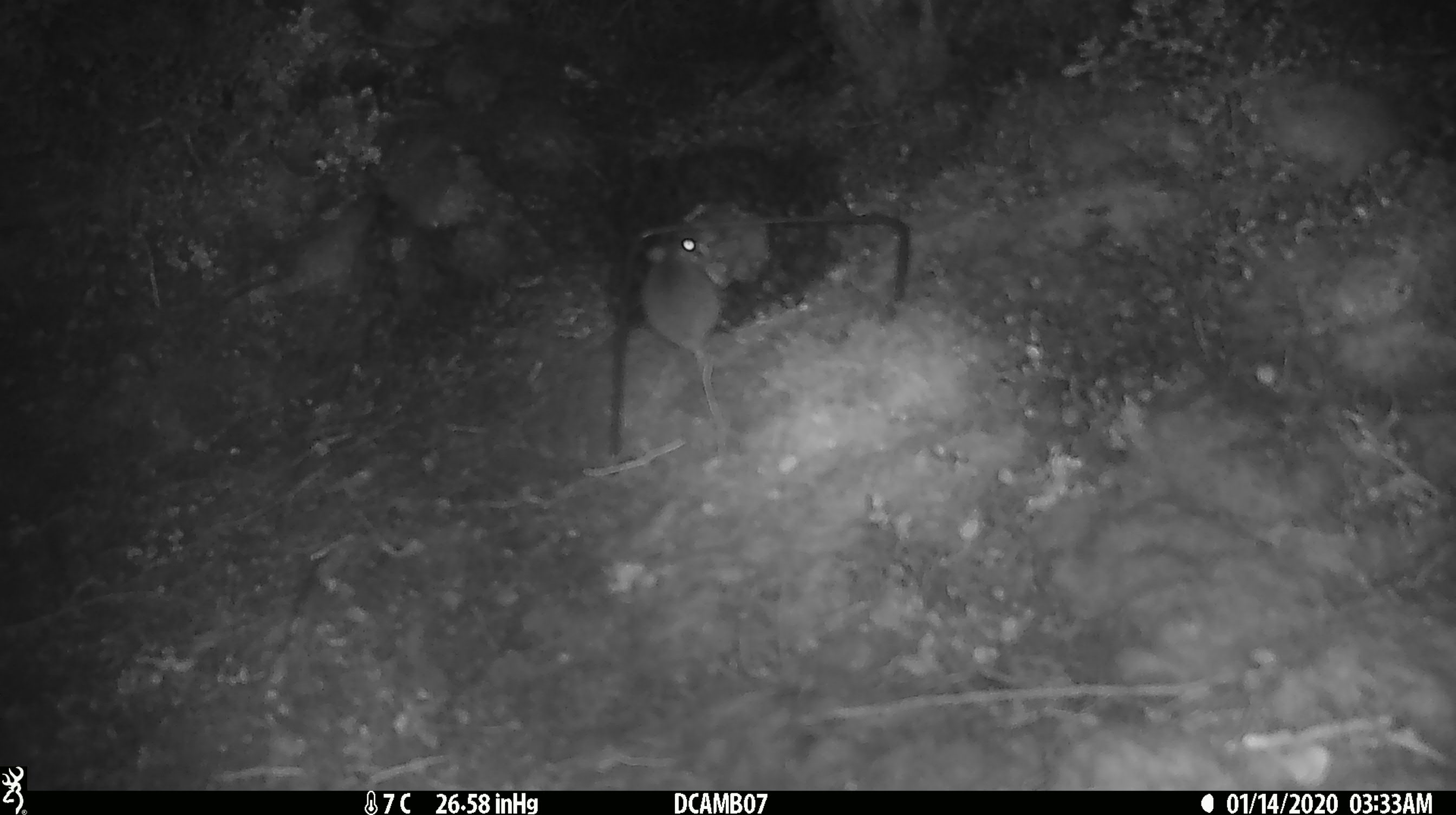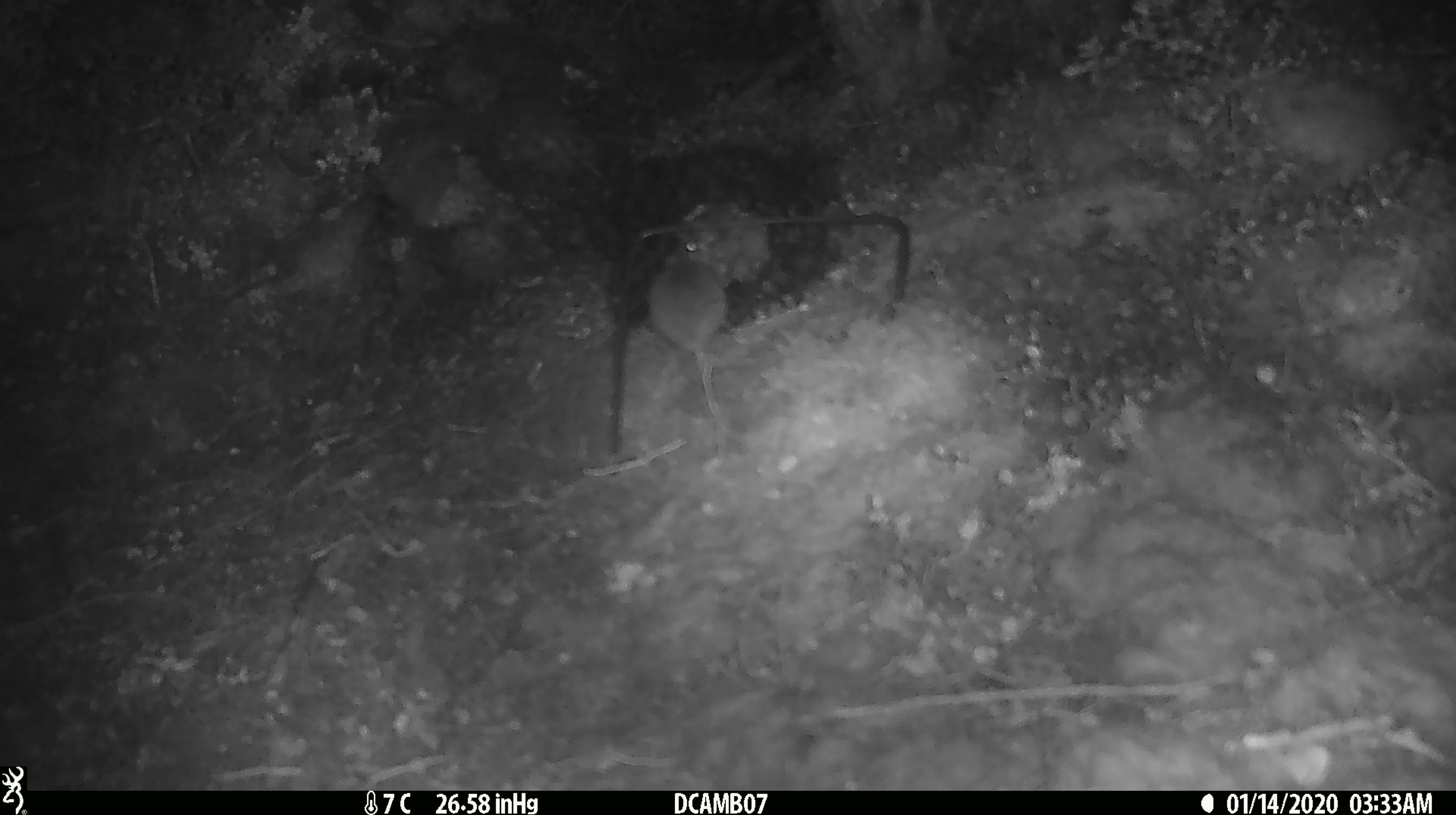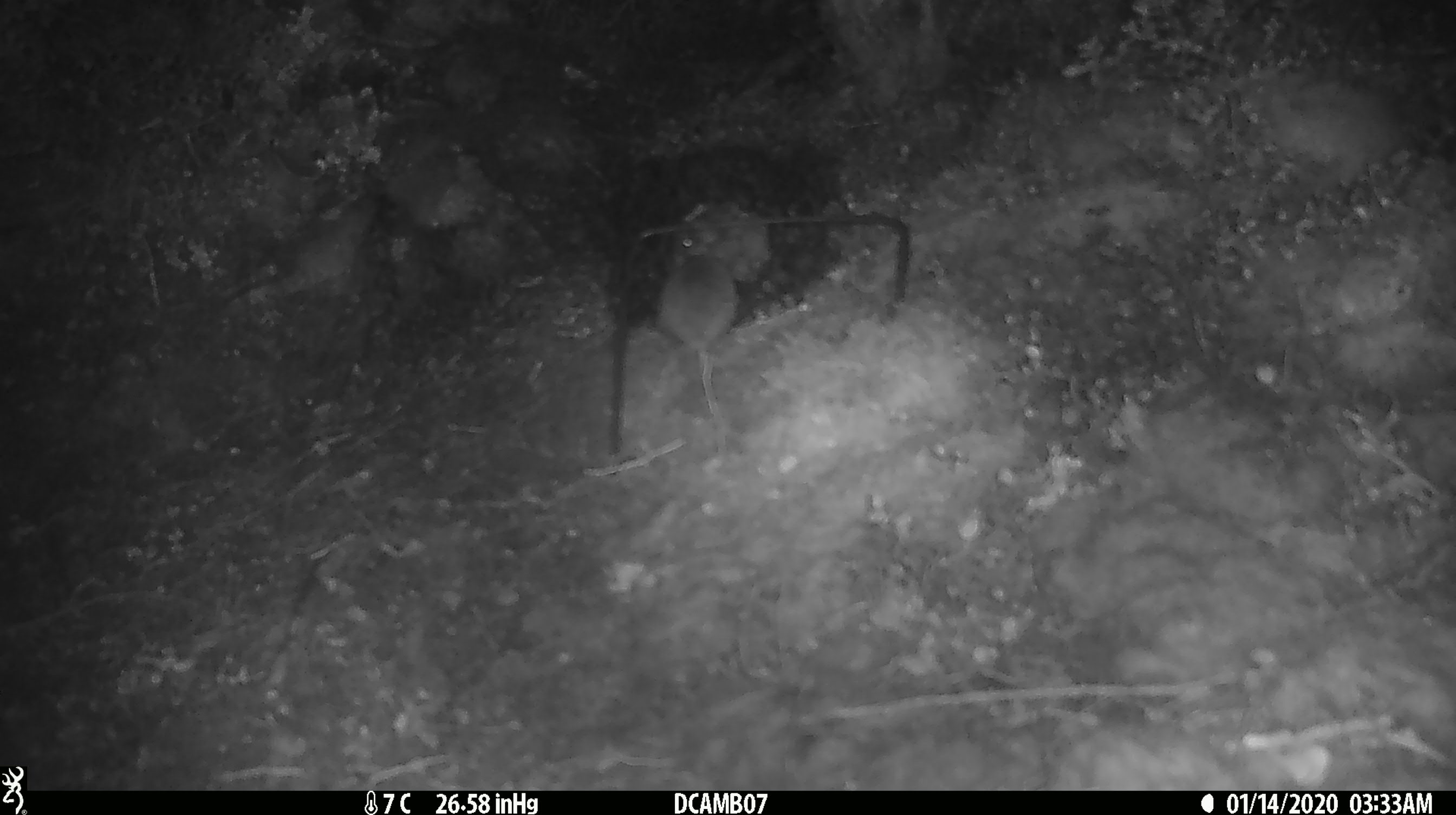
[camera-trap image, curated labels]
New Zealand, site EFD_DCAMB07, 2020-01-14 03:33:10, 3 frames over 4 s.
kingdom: Animalia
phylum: Chordata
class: Mammalia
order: Rodentia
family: Muridae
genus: Mus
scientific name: Mus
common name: mouse